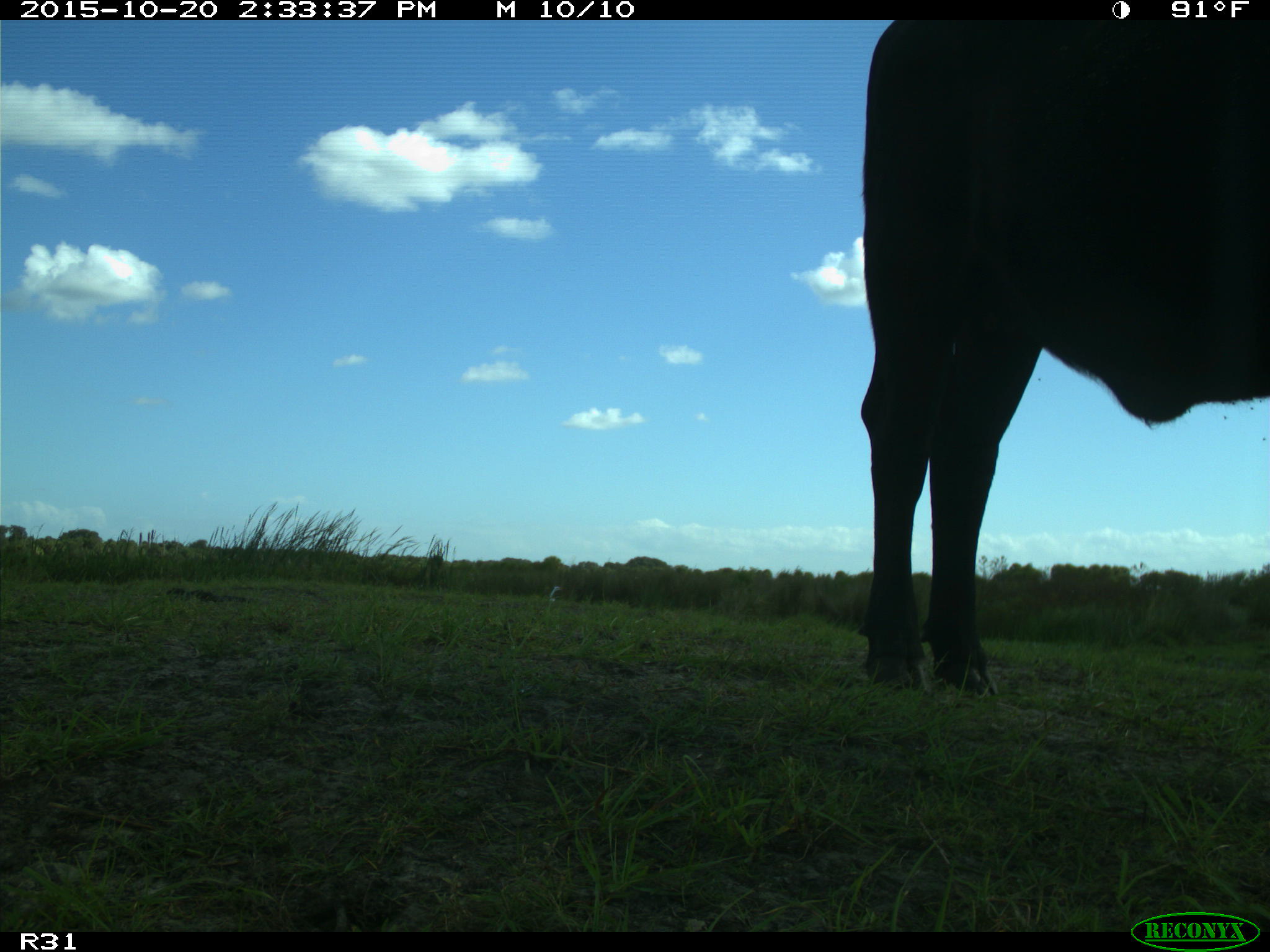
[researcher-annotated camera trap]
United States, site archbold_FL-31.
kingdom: Animalia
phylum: Chordata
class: Mammalia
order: Artiodactyla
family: Bovidae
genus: Bos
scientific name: Bos taurus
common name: domestic cow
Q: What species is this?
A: Bos taurus (domestic cow).